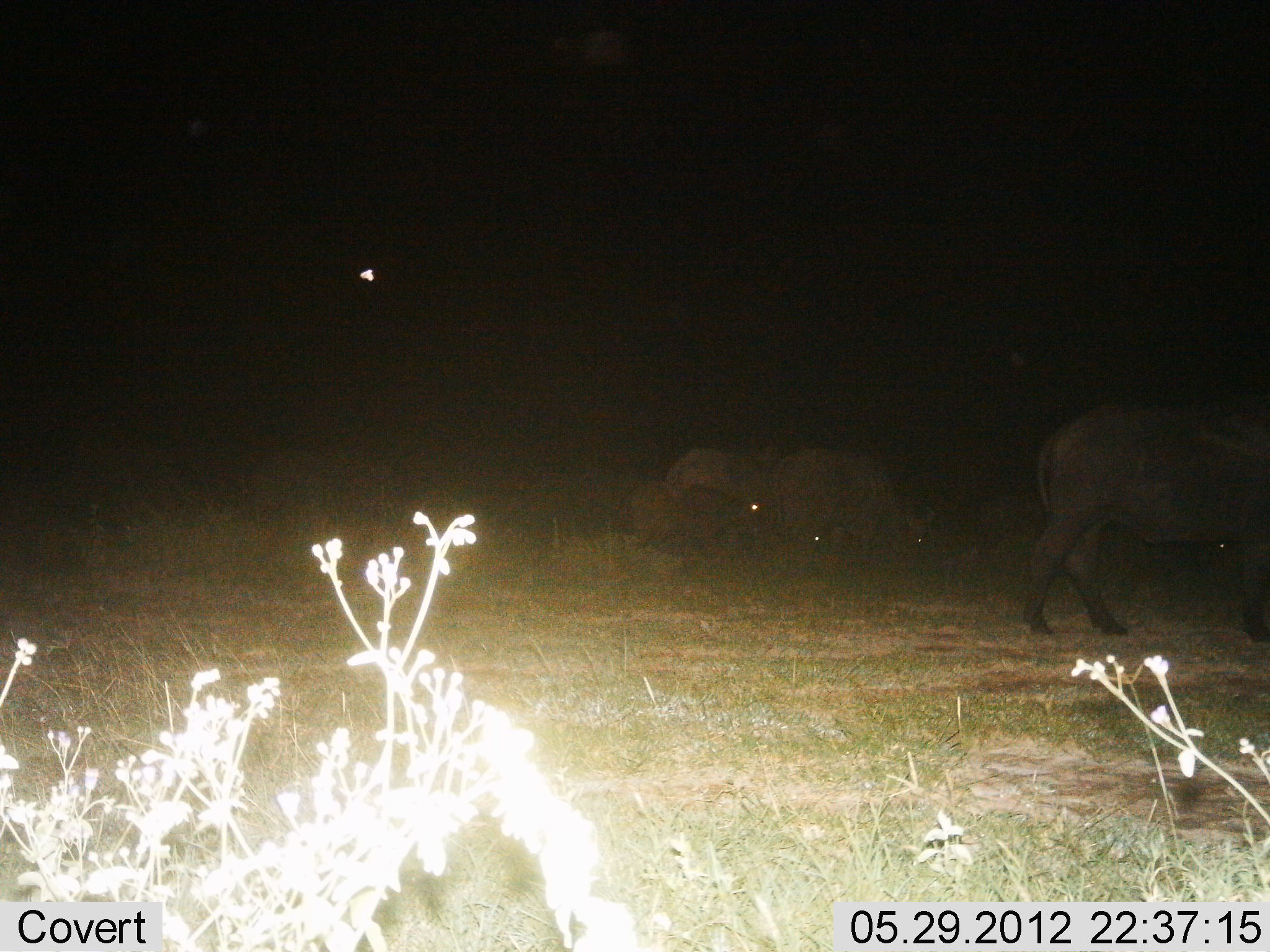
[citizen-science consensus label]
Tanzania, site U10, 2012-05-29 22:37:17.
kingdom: Animalia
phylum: Chordata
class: Mammalia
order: Artiodactyla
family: Bovidae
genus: Syncerus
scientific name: Syncerus caffer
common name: cape buffalo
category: buffalo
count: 4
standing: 27%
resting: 27%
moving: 64%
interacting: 0%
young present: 9%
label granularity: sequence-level